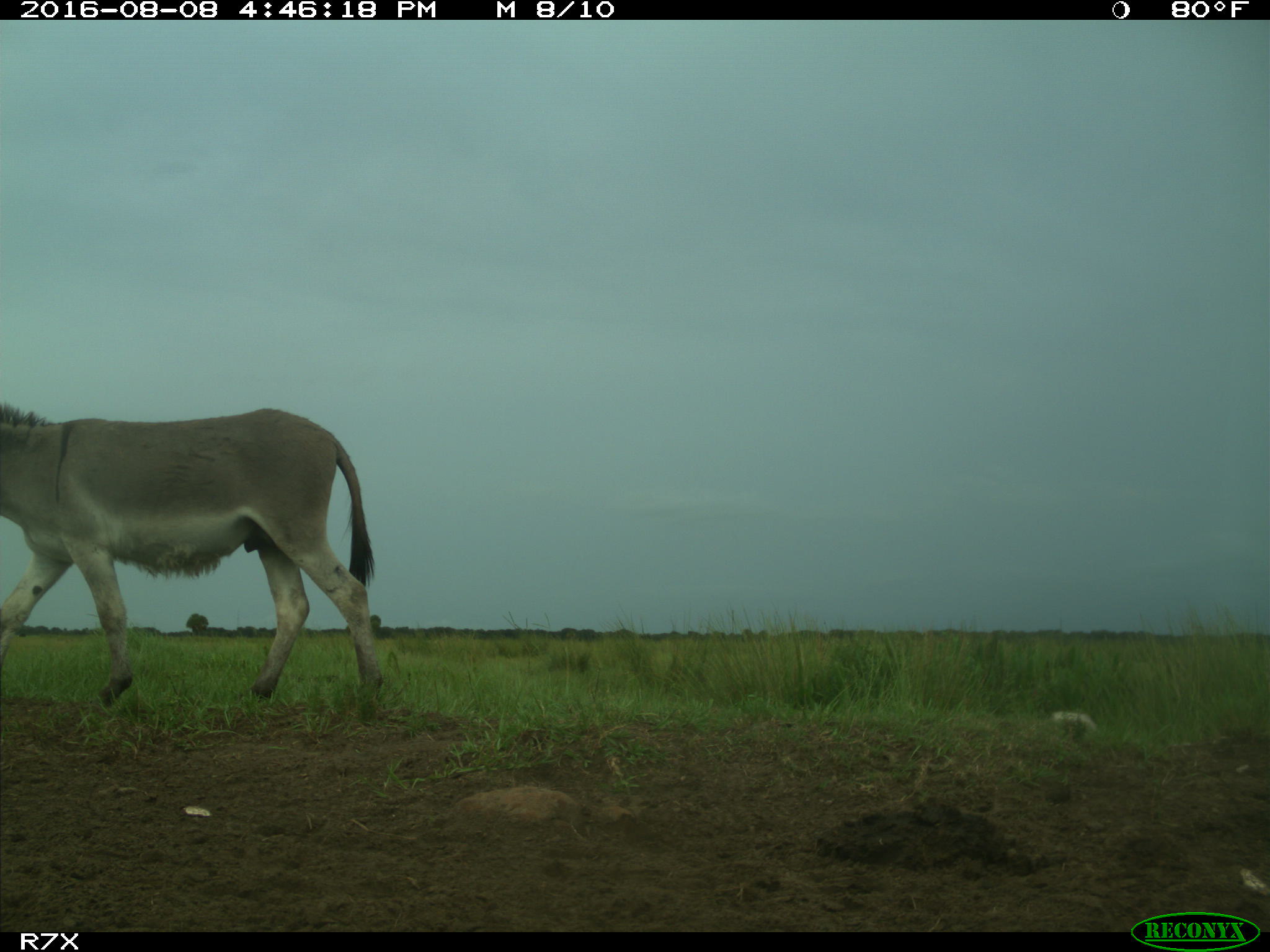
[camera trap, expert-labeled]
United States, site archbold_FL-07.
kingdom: Animalia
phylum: Chordata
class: Mammalia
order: Perissodactyla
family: Equidae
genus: Equus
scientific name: Equus africanus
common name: african wild ass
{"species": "Equus africanus (african wild ass)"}